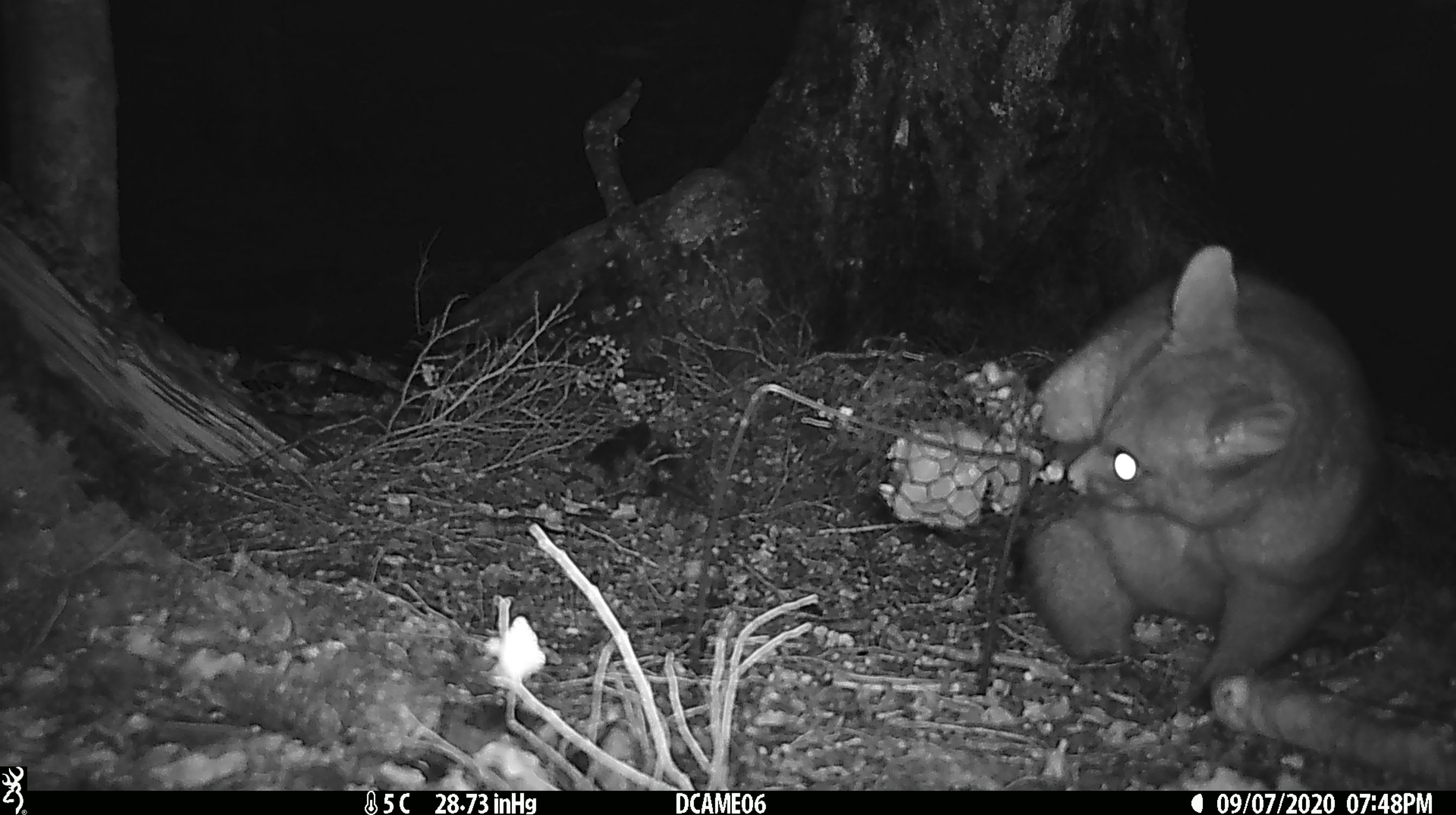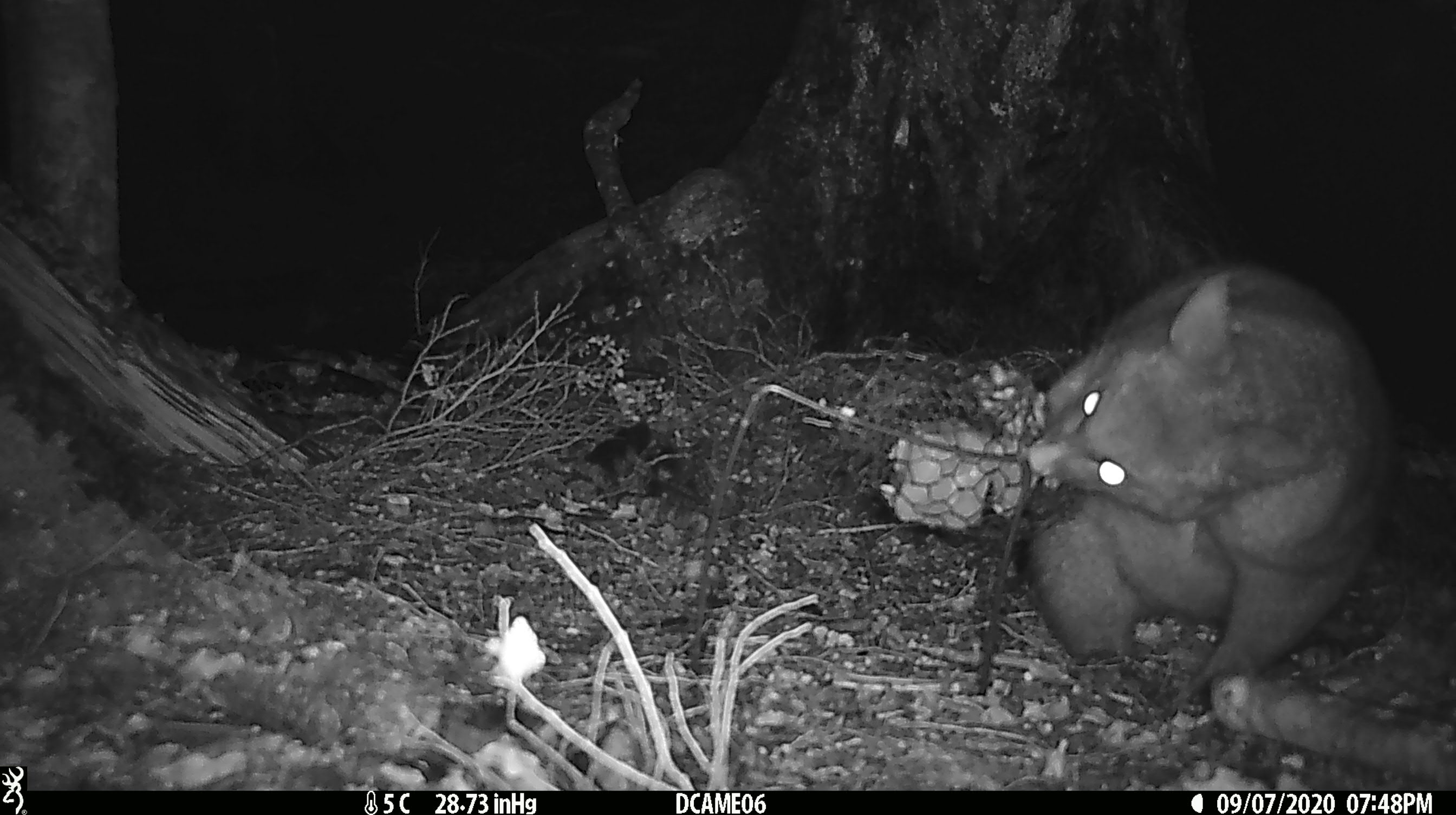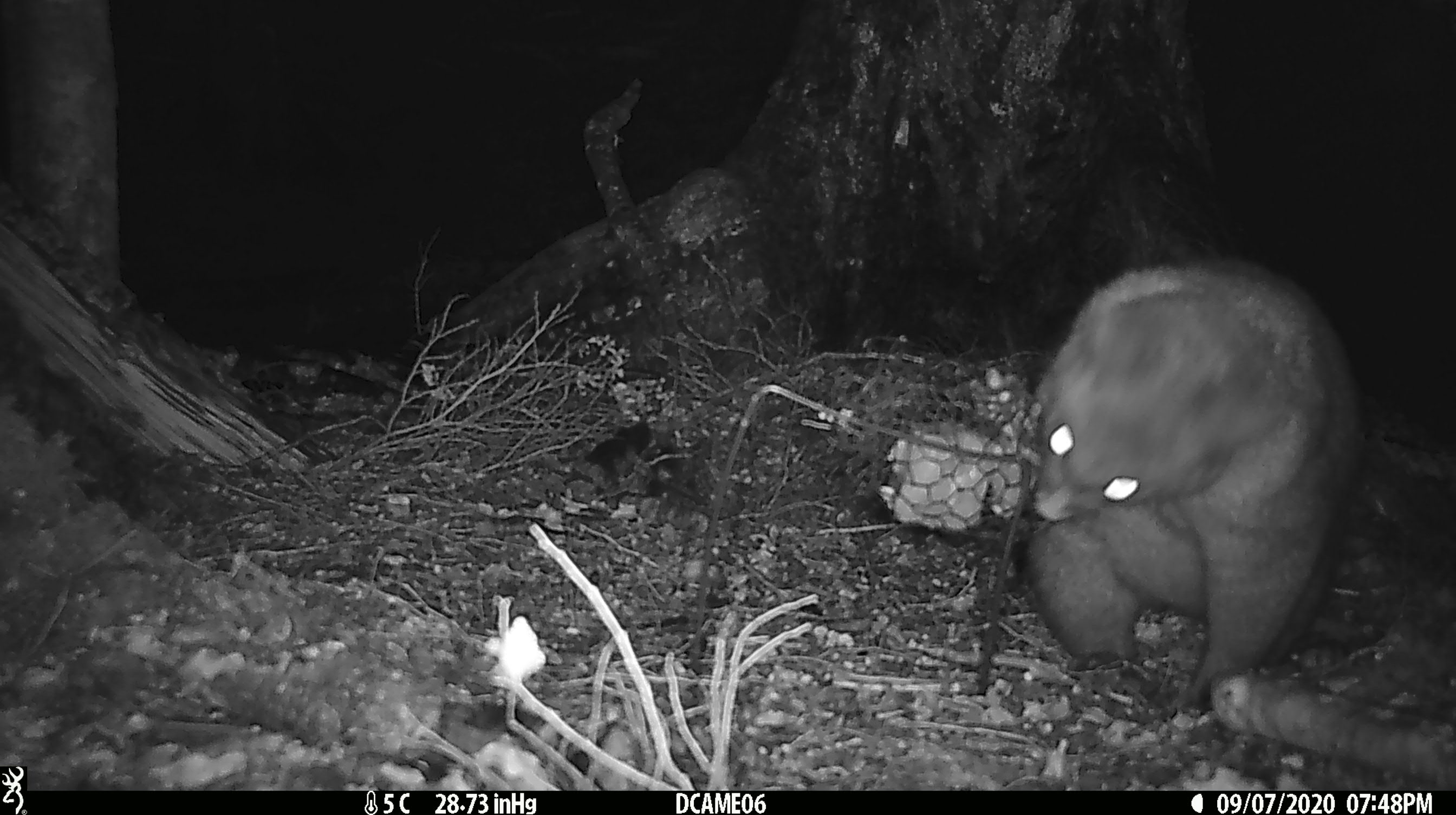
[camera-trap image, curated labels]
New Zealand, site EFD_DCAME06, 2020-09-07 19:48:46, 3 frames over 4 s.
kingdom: Animalia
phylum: Chordata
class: Mammalia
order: Diprotodontia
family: Phalangeridae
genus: Trichosurus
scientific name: Trichosurus vulpecula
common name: common brushtail possum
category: possum